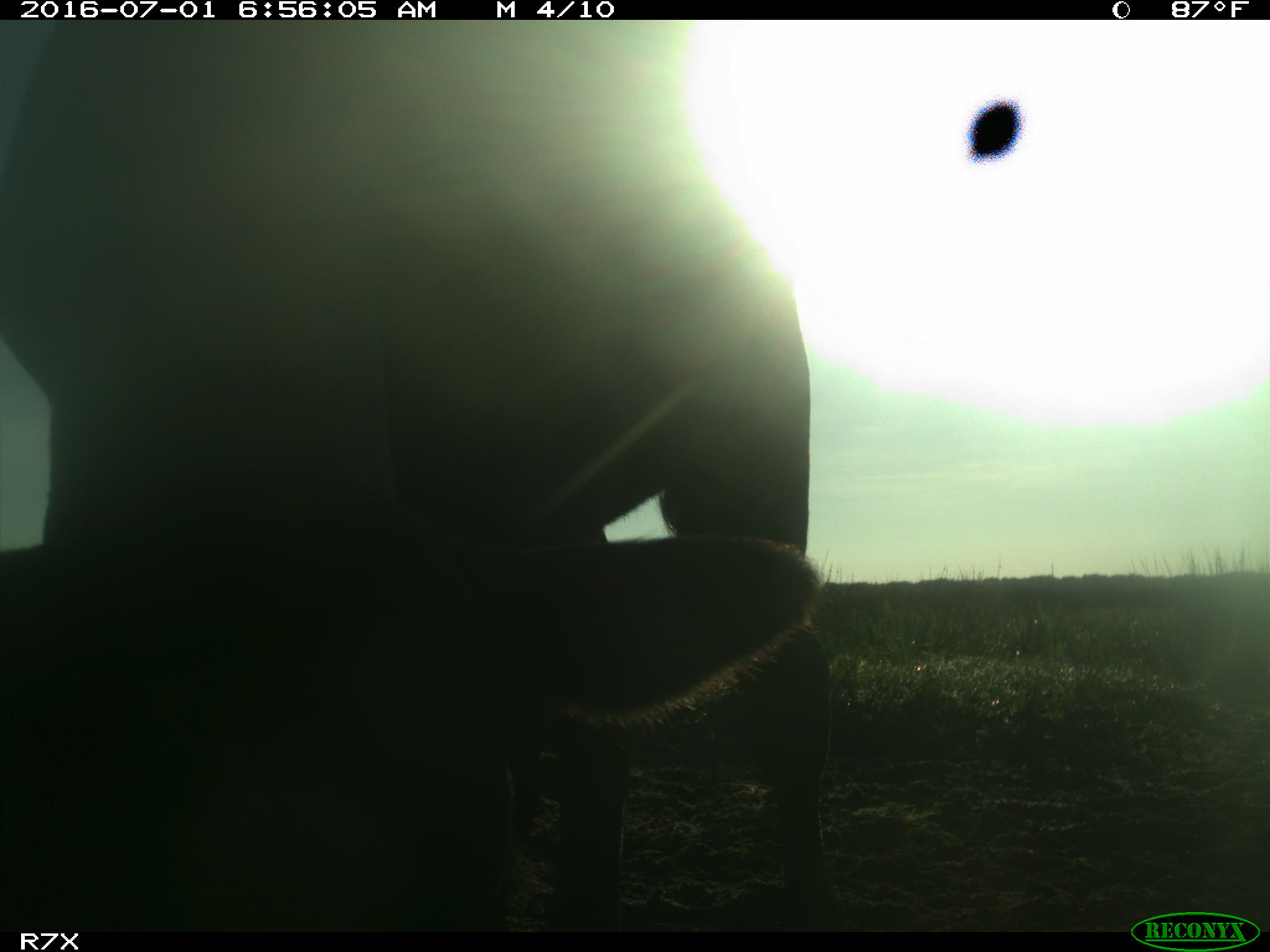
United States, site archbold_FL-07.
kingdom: Animalia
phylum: Chordata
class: Mammalia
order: Artiodactyla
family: Bovidae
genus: Bos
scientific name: Bos taurus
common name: domestic cow